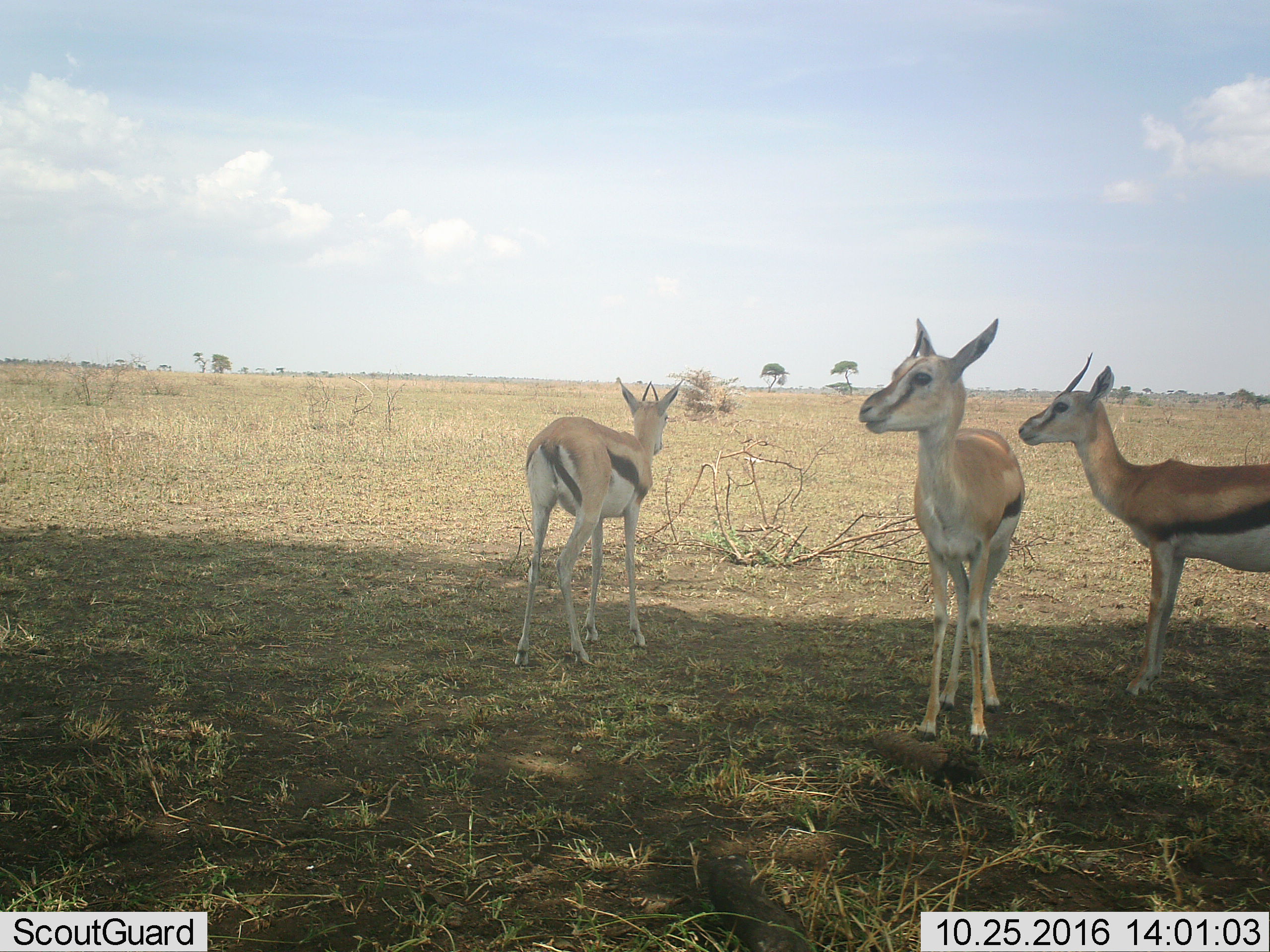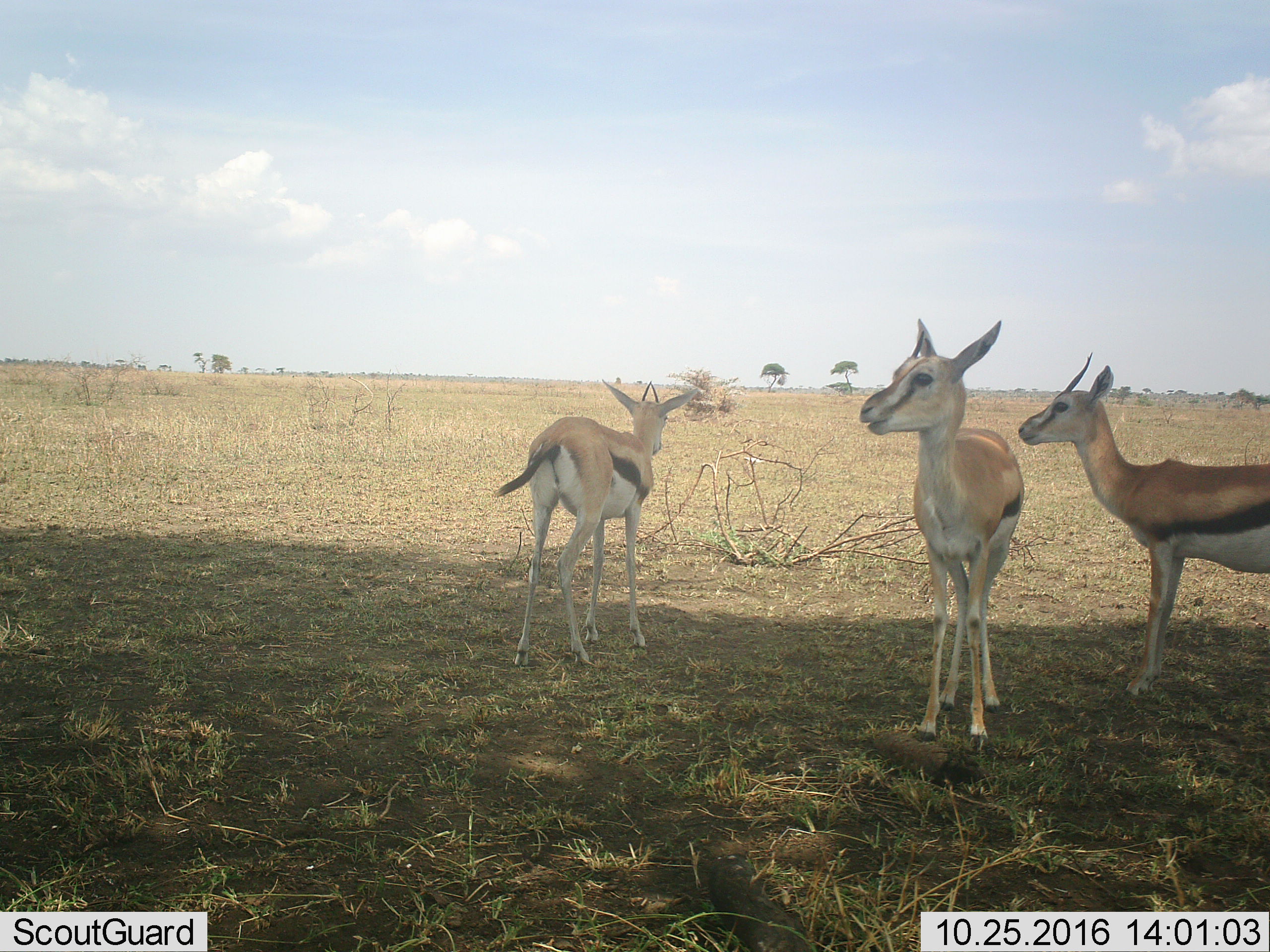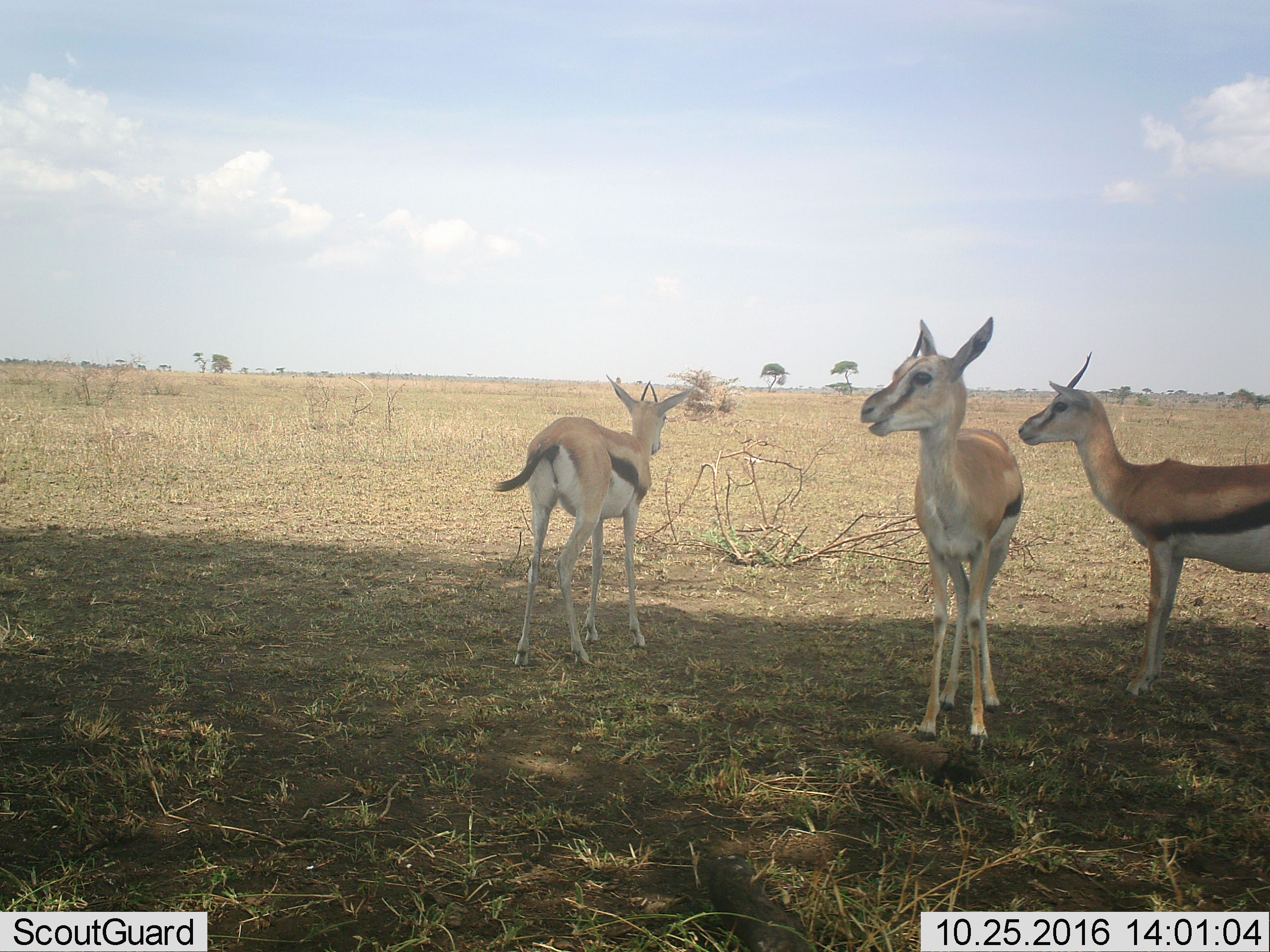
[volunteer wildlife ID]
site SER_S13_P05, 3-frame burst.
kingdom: Animalia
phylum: Chordata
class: Mammalia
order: Artiodactyla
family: Bovidae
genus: Eudorcas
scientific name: Eudorcas thomsonii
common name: thomson's gazelle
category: gazellethomsons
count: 3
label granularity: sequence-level